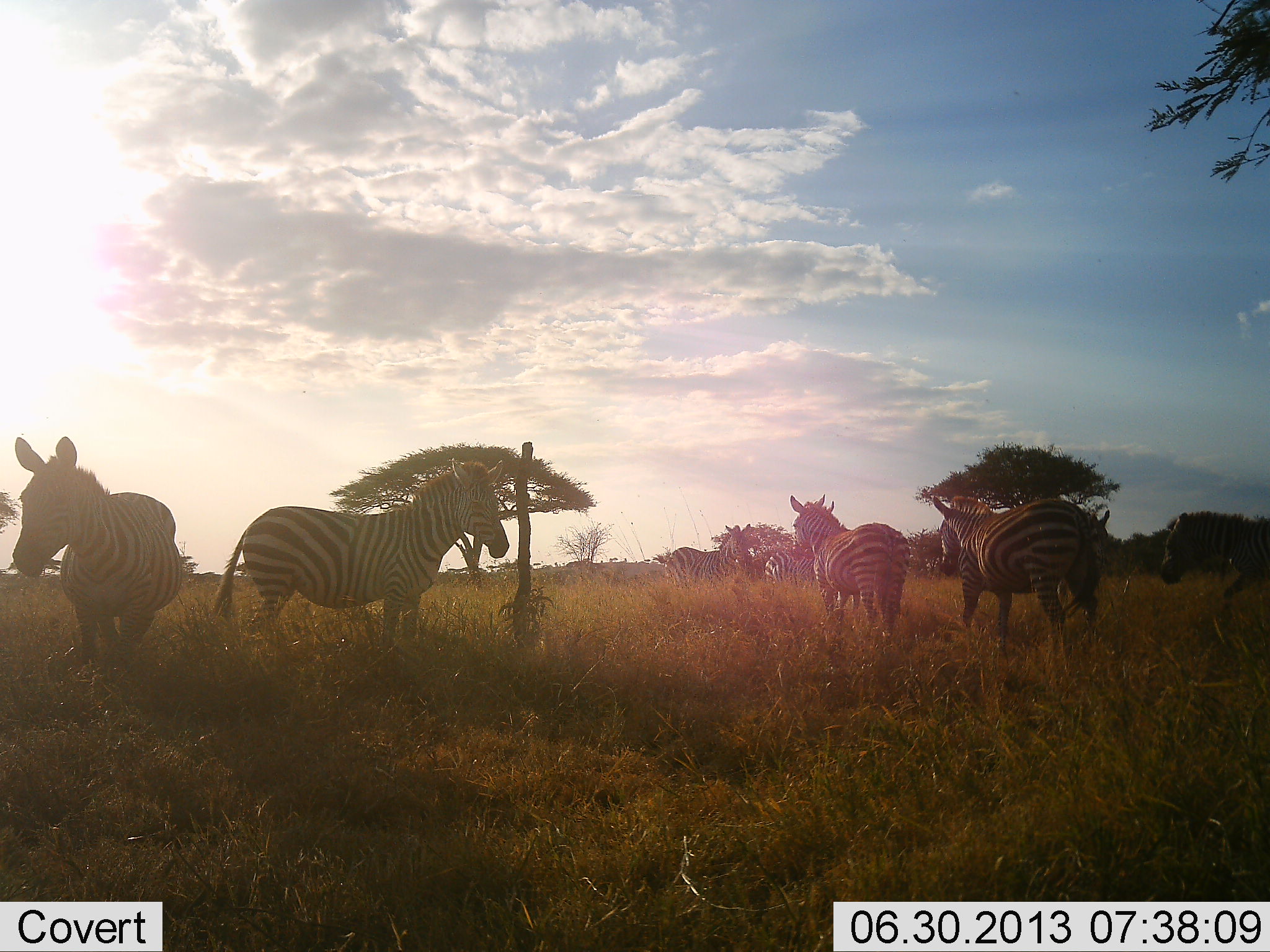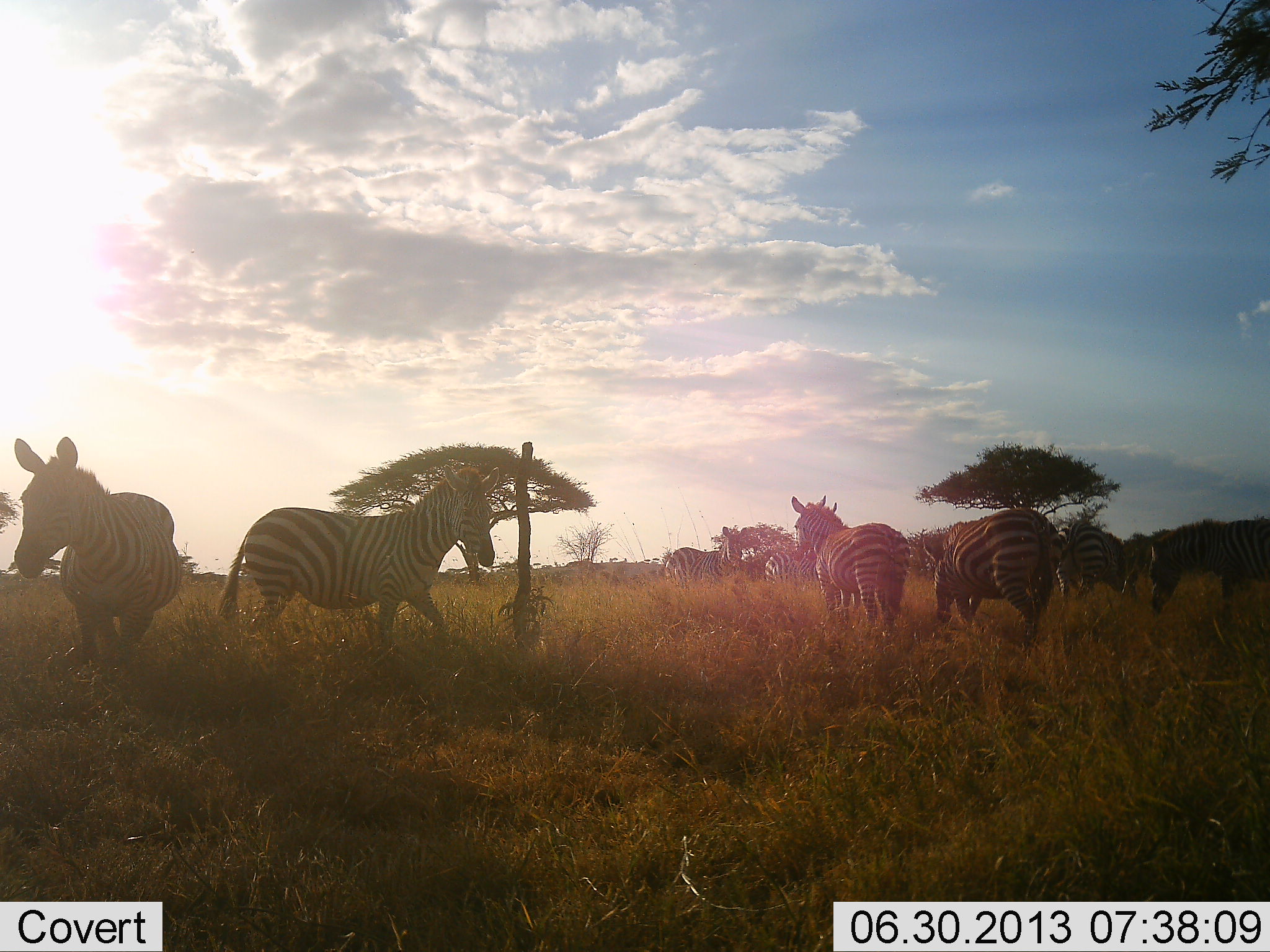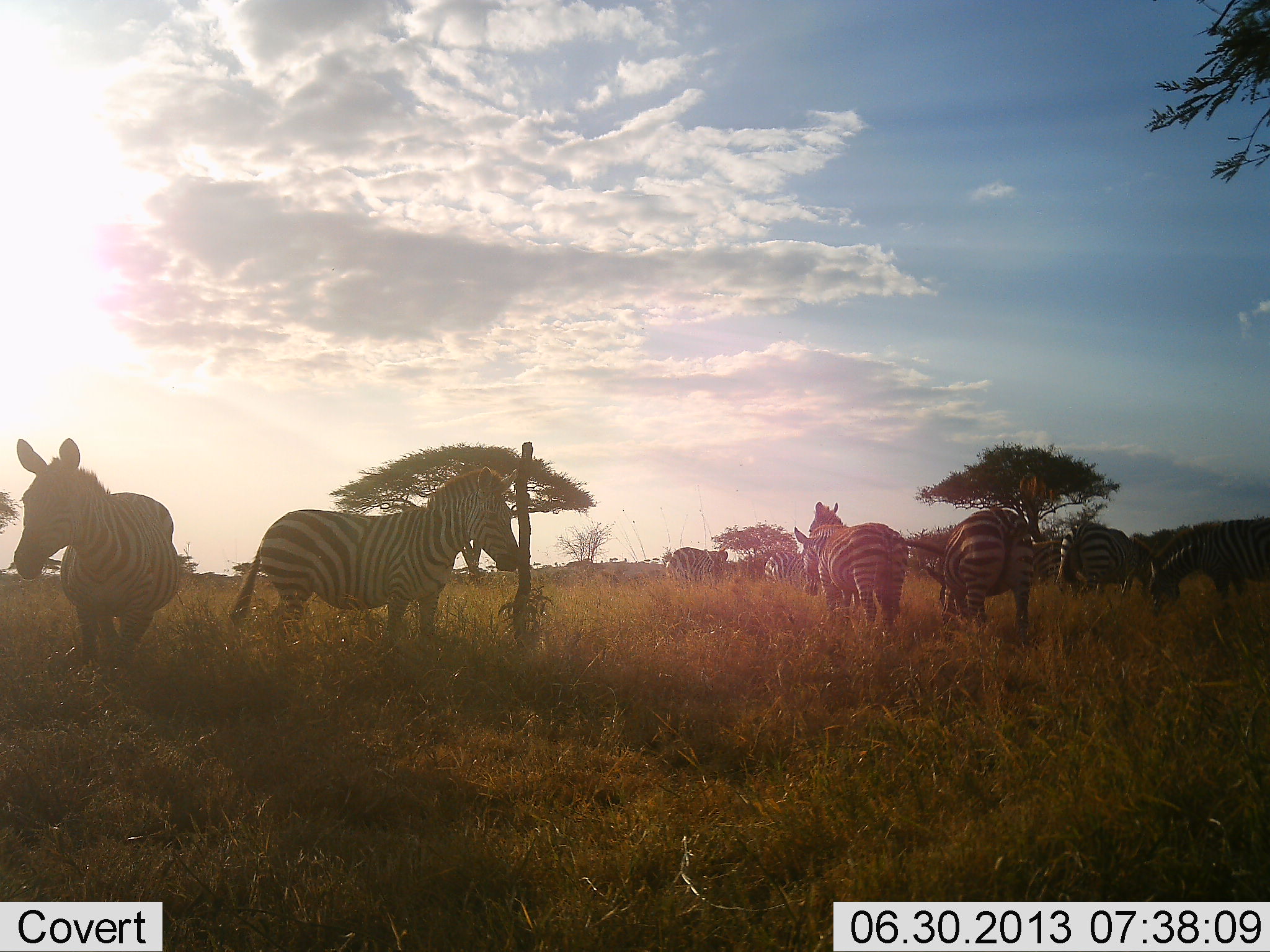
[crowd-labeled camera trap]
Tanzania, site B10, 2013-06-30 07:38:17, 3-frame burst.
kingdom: Animalia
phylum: Chordata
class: Mammalia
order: Perissodactyla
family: Equidae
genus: Equus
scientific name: Equus quagga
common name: plains zebra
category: zebra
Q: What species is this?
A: Zebra (plains zebra) (Equus quagga).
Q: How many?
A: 8.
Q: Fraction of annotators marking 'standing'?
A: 71%.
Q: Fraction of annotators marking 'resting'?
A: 10%.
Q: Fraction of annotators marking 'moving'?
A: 52%.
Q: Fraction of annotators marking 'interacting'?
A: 5%.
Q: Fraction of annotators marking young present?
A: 0%.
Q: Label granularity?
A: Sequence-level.